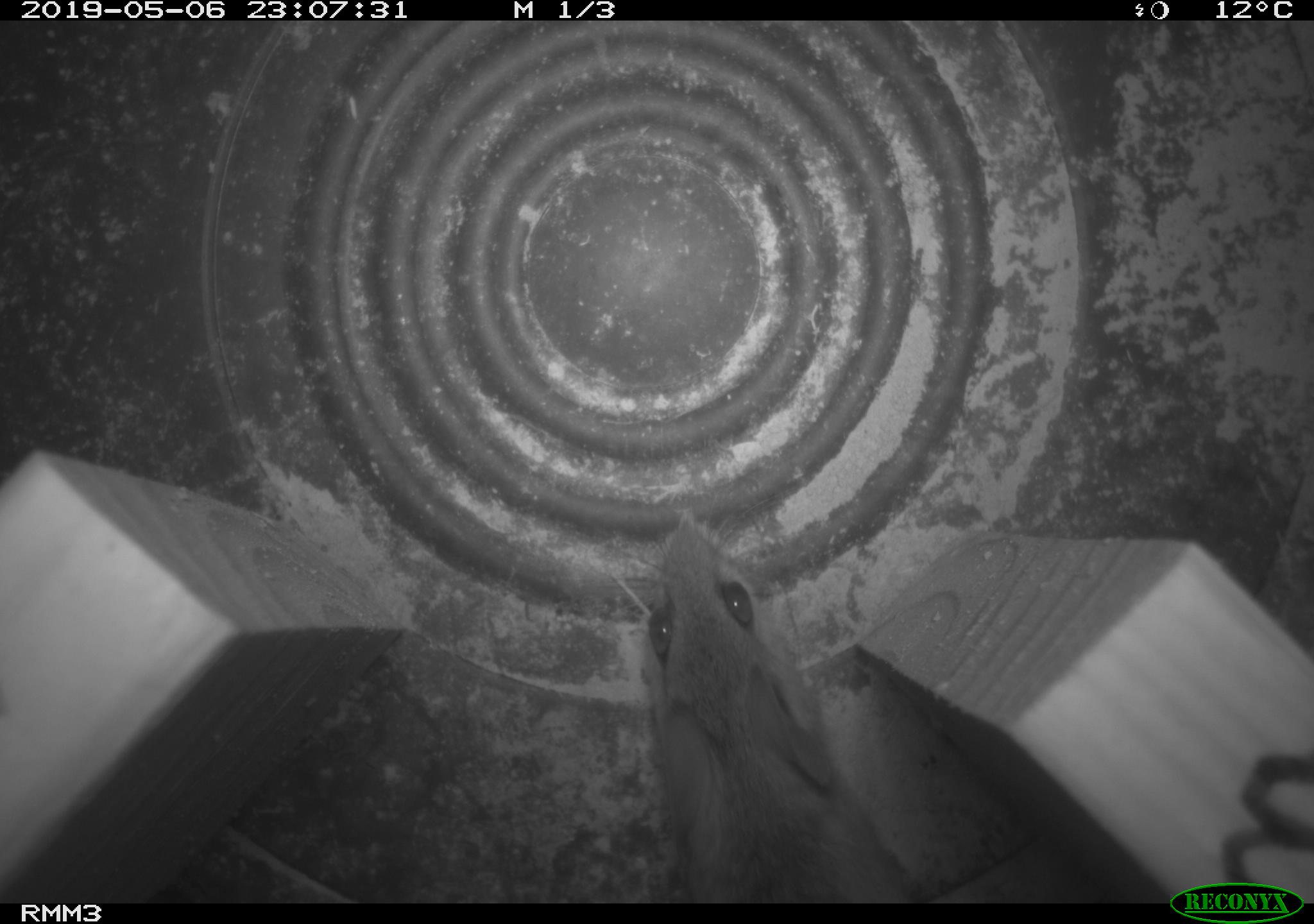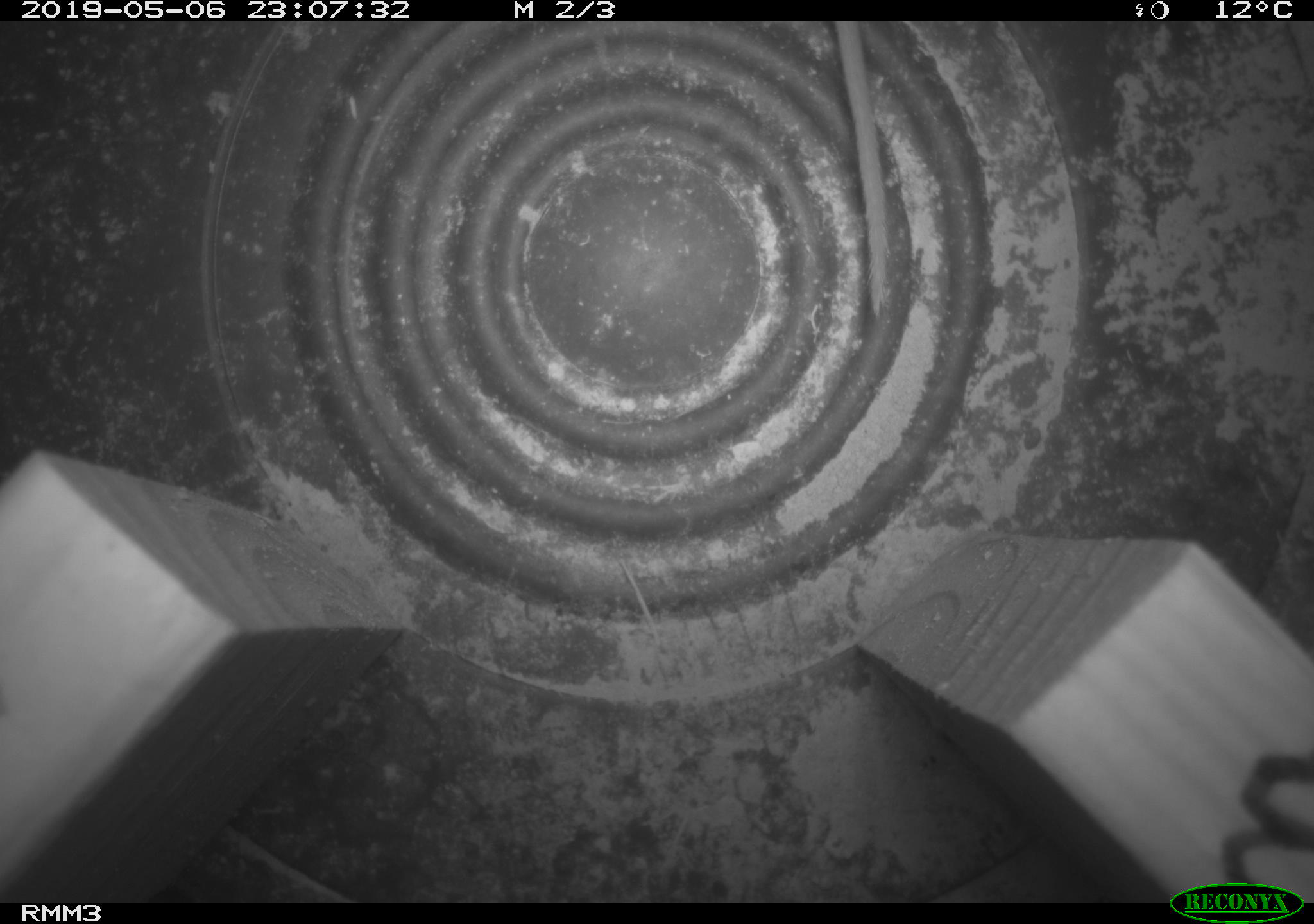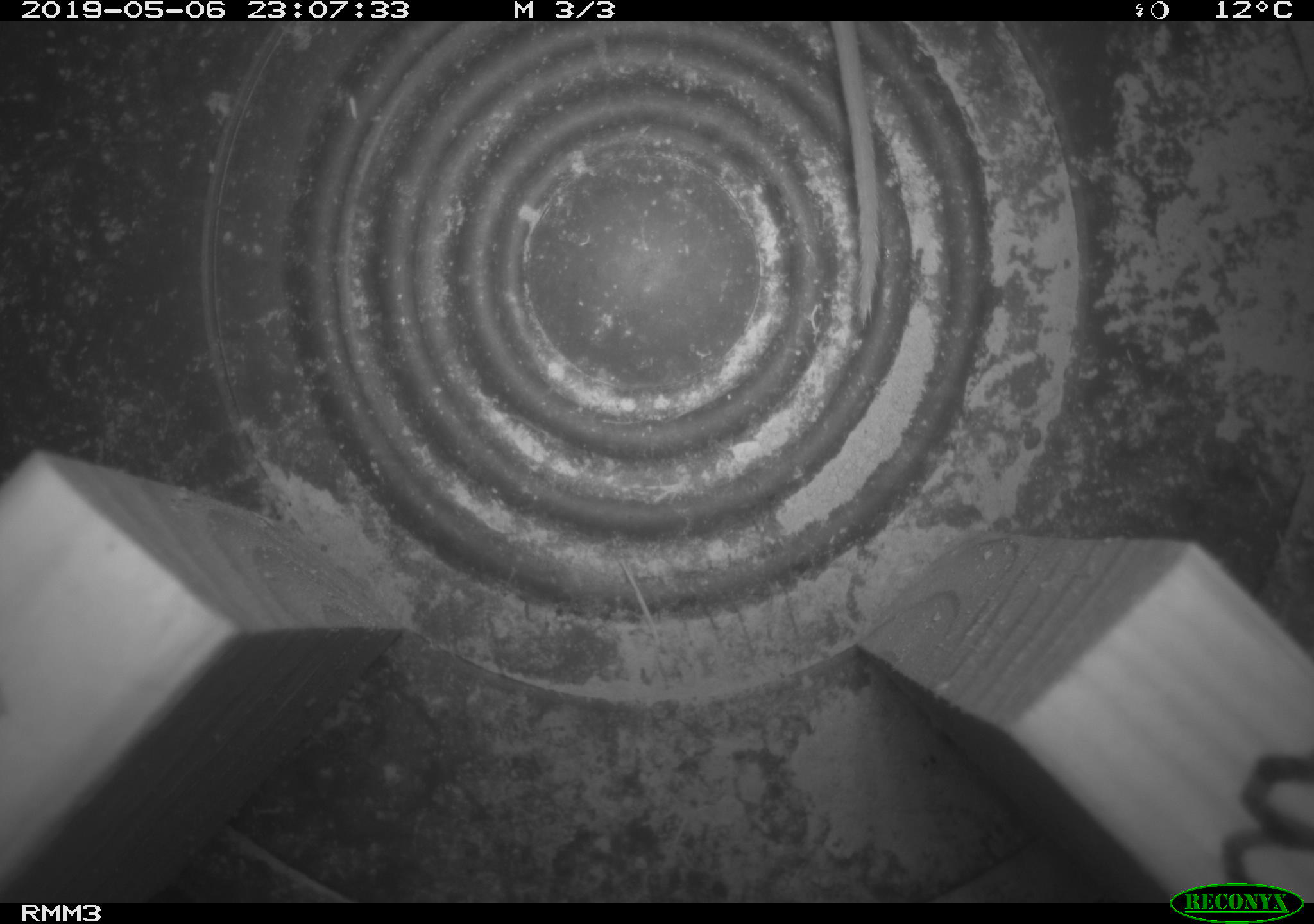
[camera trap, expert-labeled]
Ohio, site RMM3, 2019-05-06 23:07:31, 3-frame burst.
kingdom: Animalia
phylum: Chordata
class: Mammalia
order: Rodentia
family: Cricetidae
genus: Peromyscus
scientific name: Peromyscus leucopus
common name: white-footed mouse